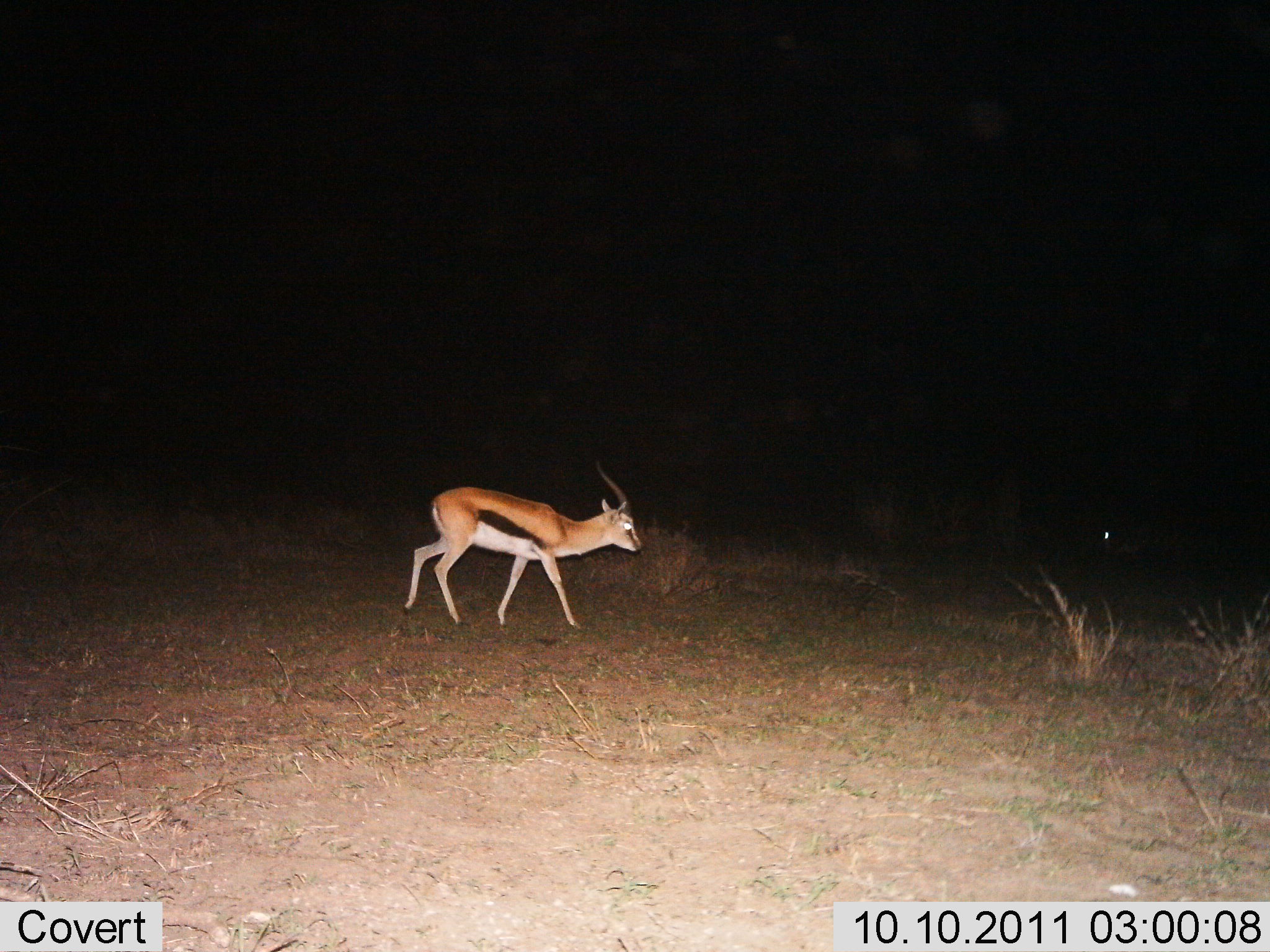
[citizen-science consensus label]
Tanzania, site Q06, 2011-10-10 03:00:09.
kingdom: Animalia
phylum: Chordata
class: Mammalia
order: Artiodactyla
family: Bovidae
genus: Eudorcas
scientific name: Eudorcas thomsonii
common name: thomson's gazelle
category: gazellethomsons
Gazellethomsons (thomson's gazelle) (Eudorcas thomsonii), count 1. Behavior (volunteer vote fractions): standing 25%, resting 0%, moving 94%, interacting 0%. Young present (vote fraction): 0%. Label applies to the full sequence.